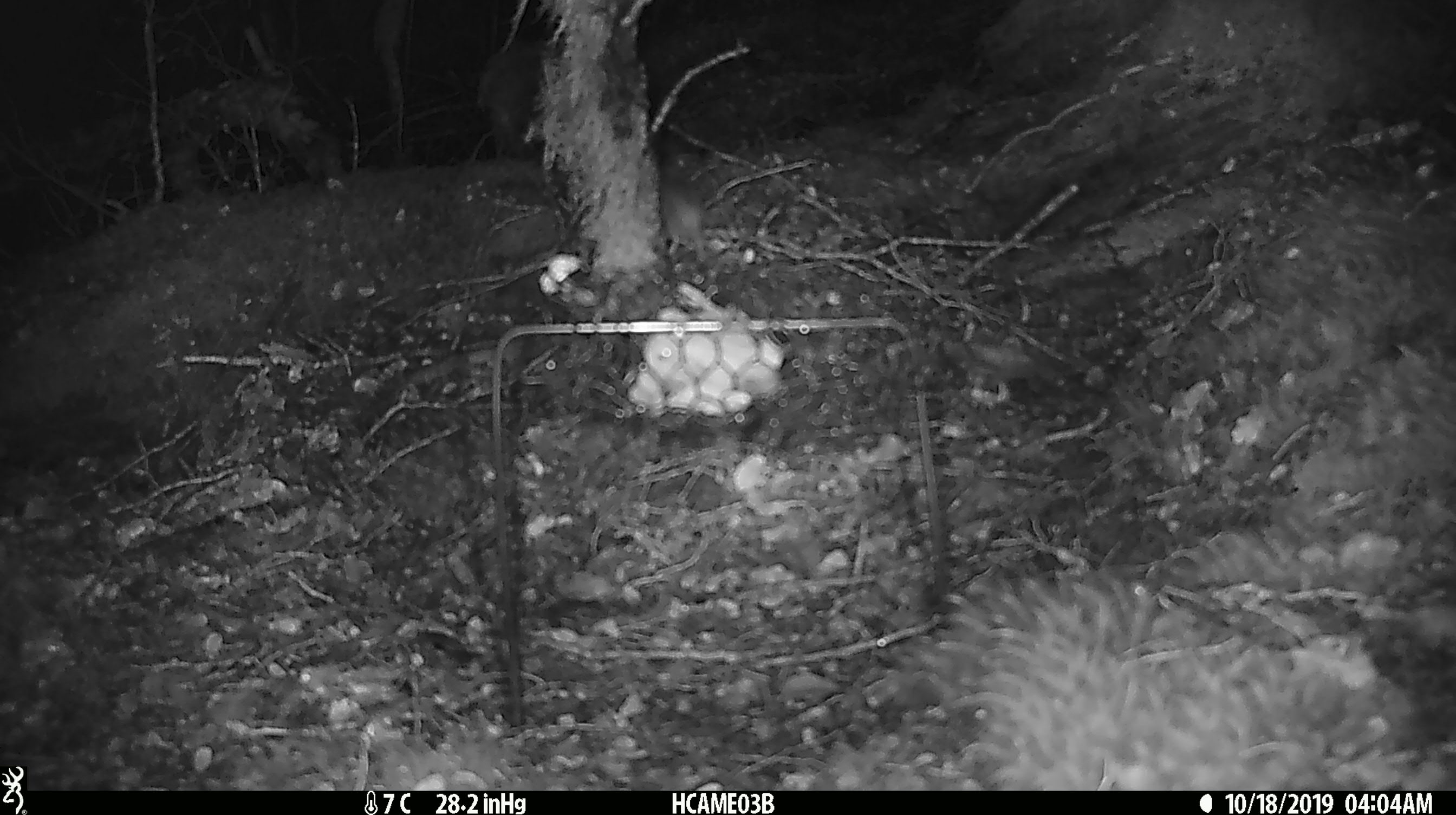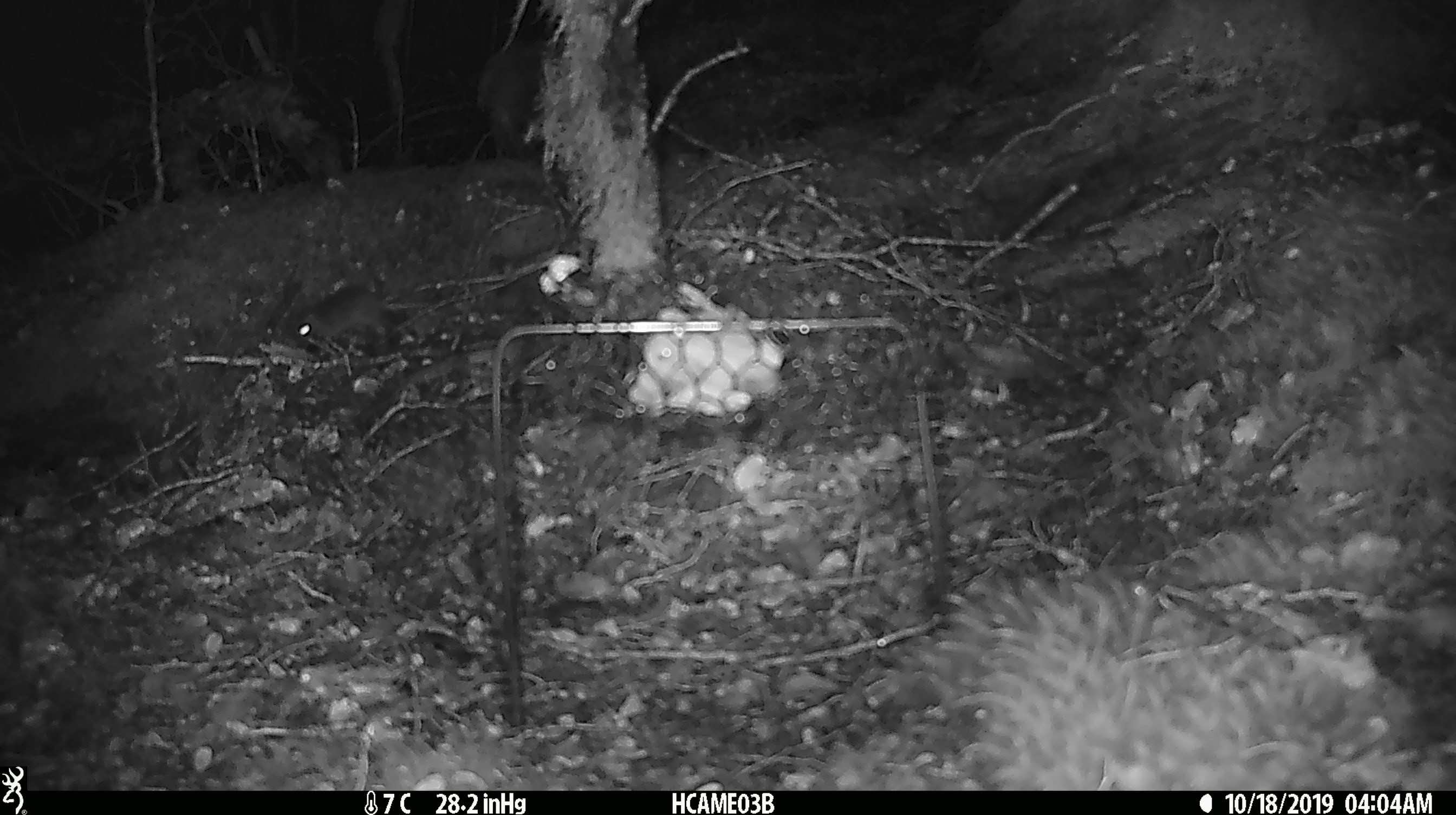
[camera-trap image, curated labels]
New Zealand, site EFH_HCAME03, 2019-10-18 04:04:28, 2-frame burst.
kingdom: Animalia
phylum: Chordata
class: Mammalia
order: Rodentia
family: Muridae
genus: Mus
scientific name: Mus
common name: mouse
Mouse (Mus).